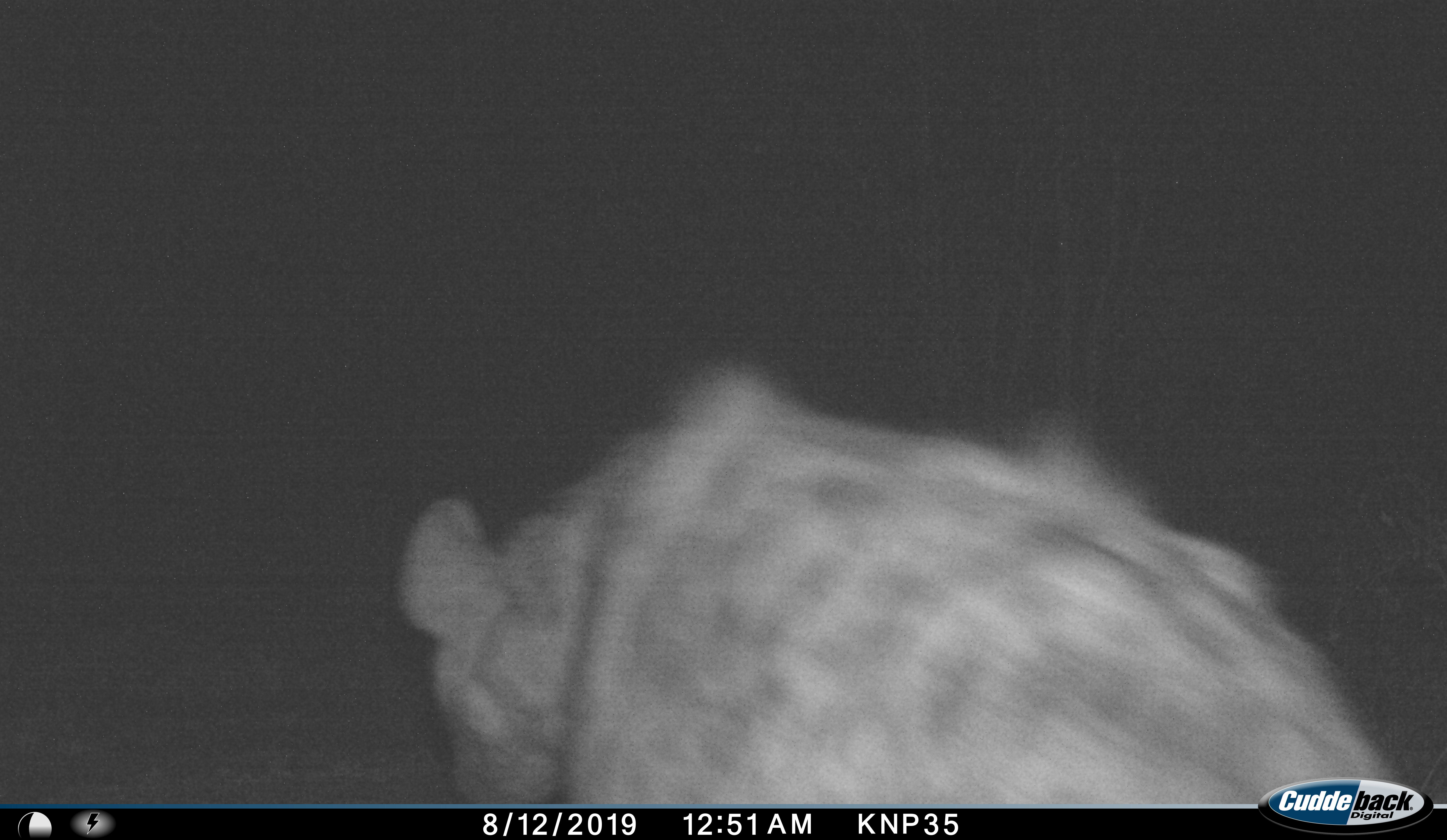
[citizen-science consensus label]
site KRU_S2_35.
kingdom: Animalia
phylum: Chordata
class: Mammalia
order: Carnivora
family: Hyaenidae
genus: Crocuta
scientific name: Crocuta crocuta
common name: spotted hyena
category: hyenaspotted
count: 1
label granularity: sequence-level